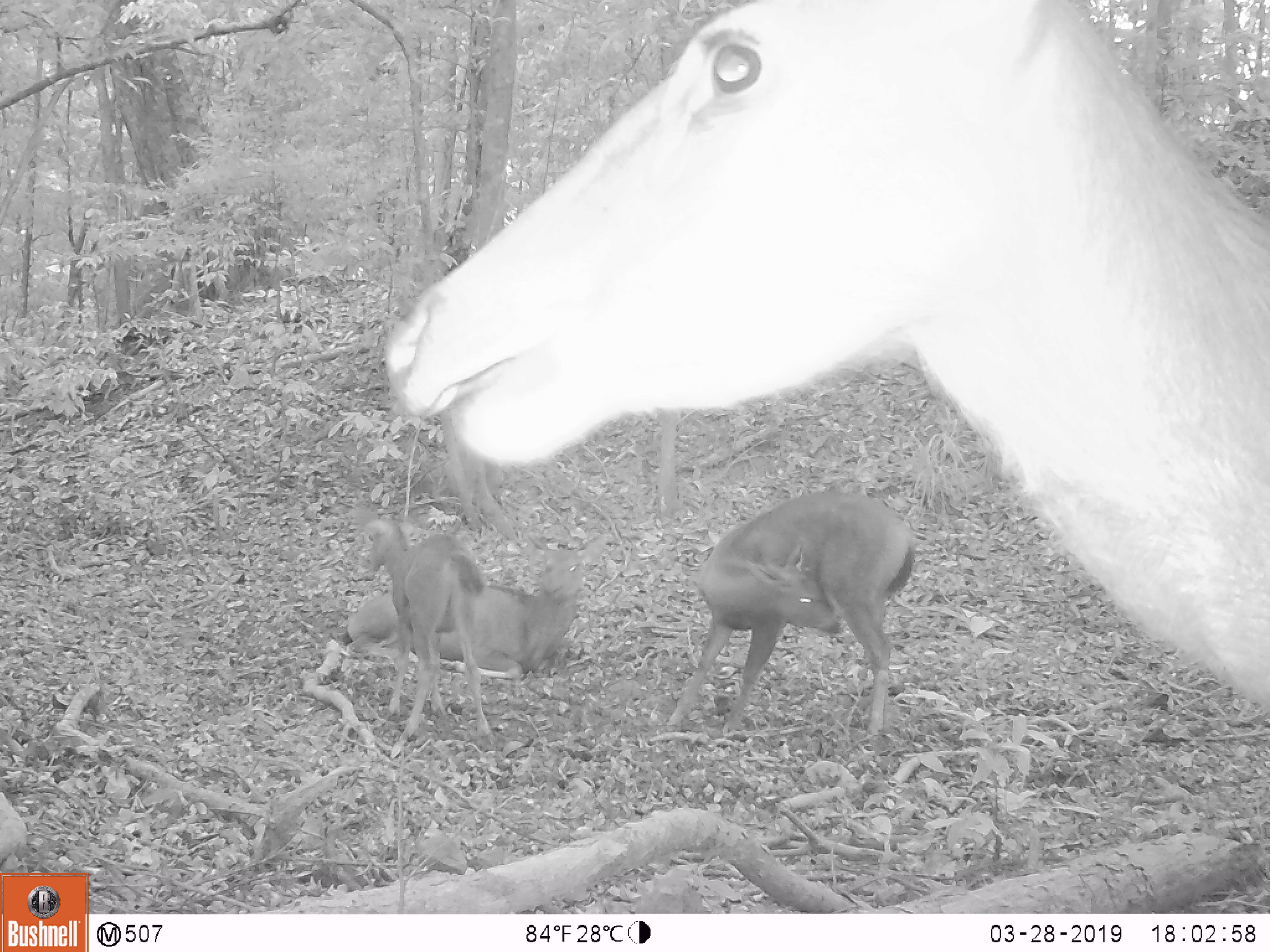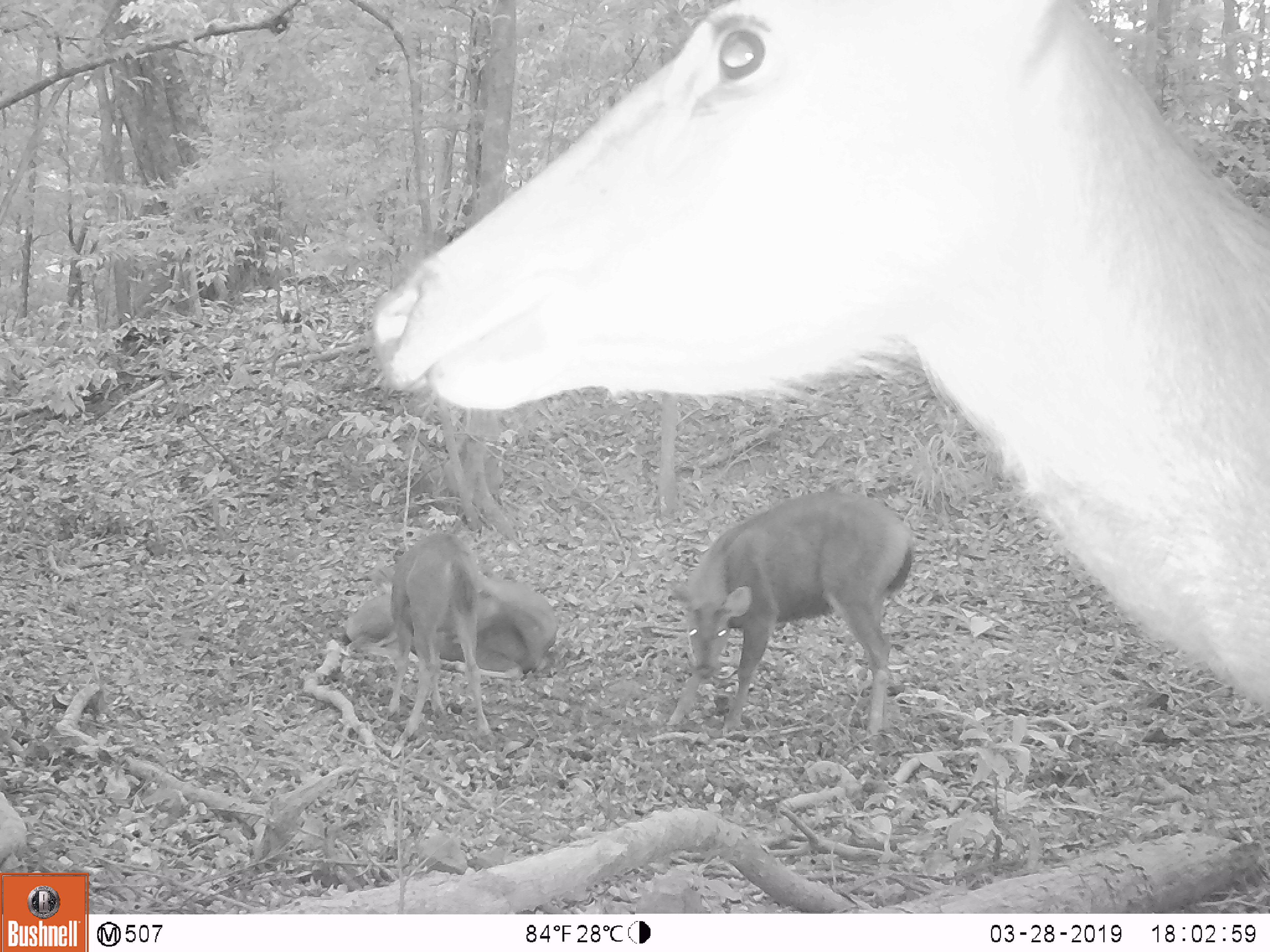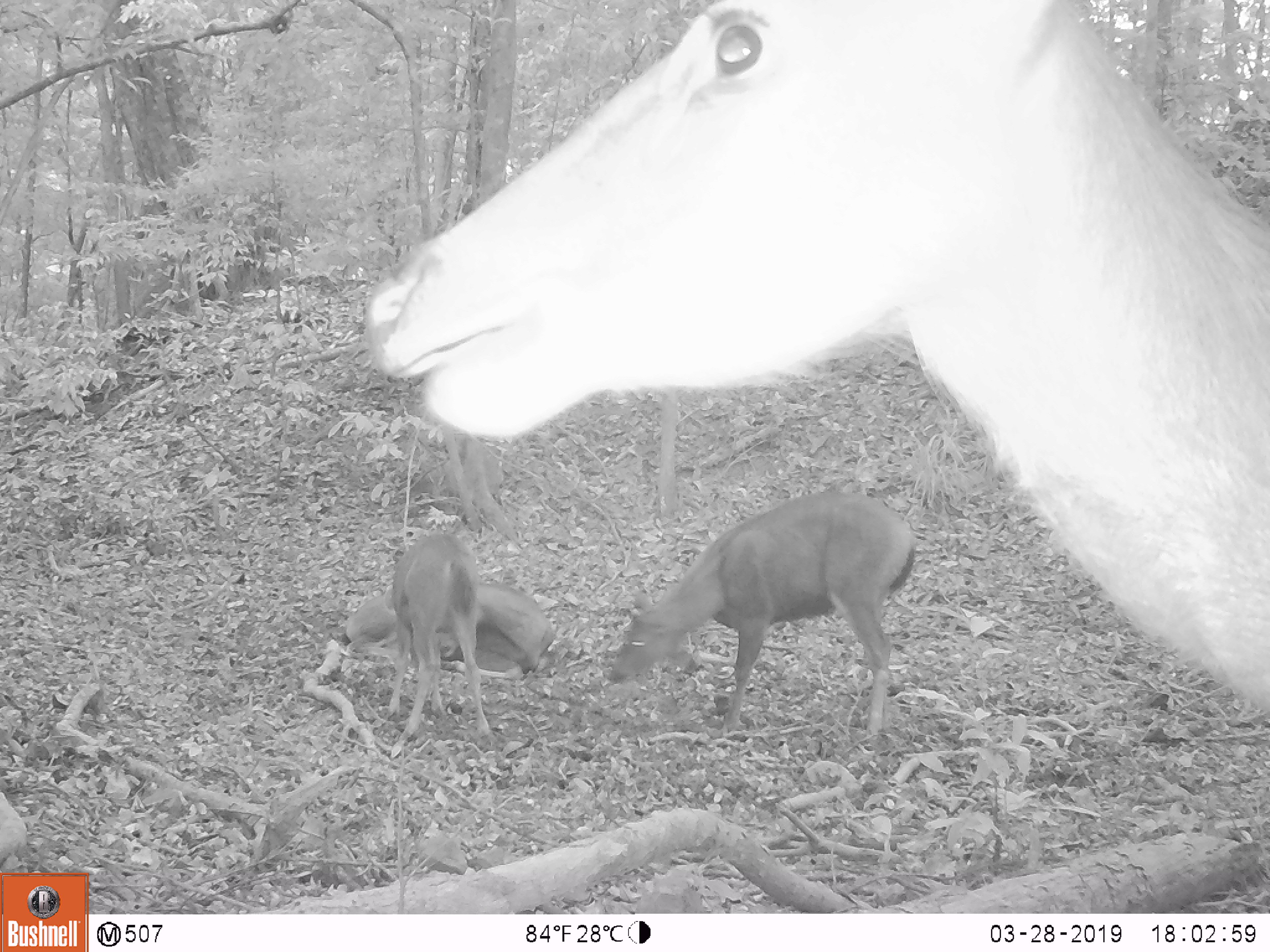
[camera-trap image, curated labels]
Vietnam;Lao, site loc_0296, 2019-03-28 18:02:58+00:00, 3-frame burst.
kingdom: Animalia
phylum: Chordata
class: Mammalia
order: Artiodactyla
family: Cervidae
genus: Rusa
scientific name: Rusa unicolor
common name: sambar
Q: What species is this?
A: Sambar (Rusa unicolor).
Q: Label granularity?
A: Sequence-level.